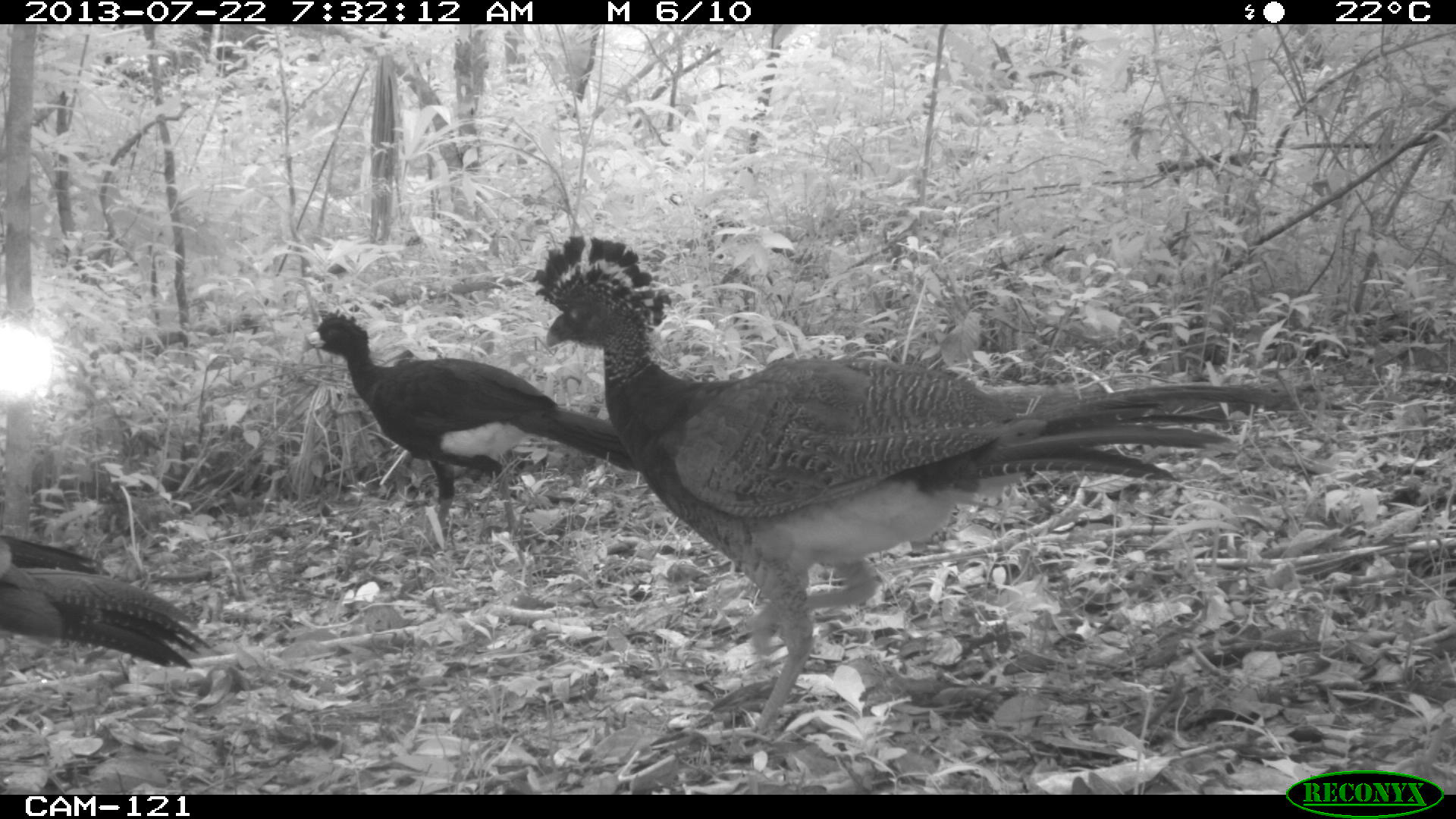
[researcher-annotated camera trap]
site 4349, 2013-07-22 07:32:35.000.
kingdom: Animalia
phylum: Chordata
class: Aves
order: Galliformes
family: Cracidae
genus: Crax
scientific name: Crax rubra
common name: great curassow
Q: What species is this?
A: Crax rubra (great curassow).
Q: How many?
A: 4.